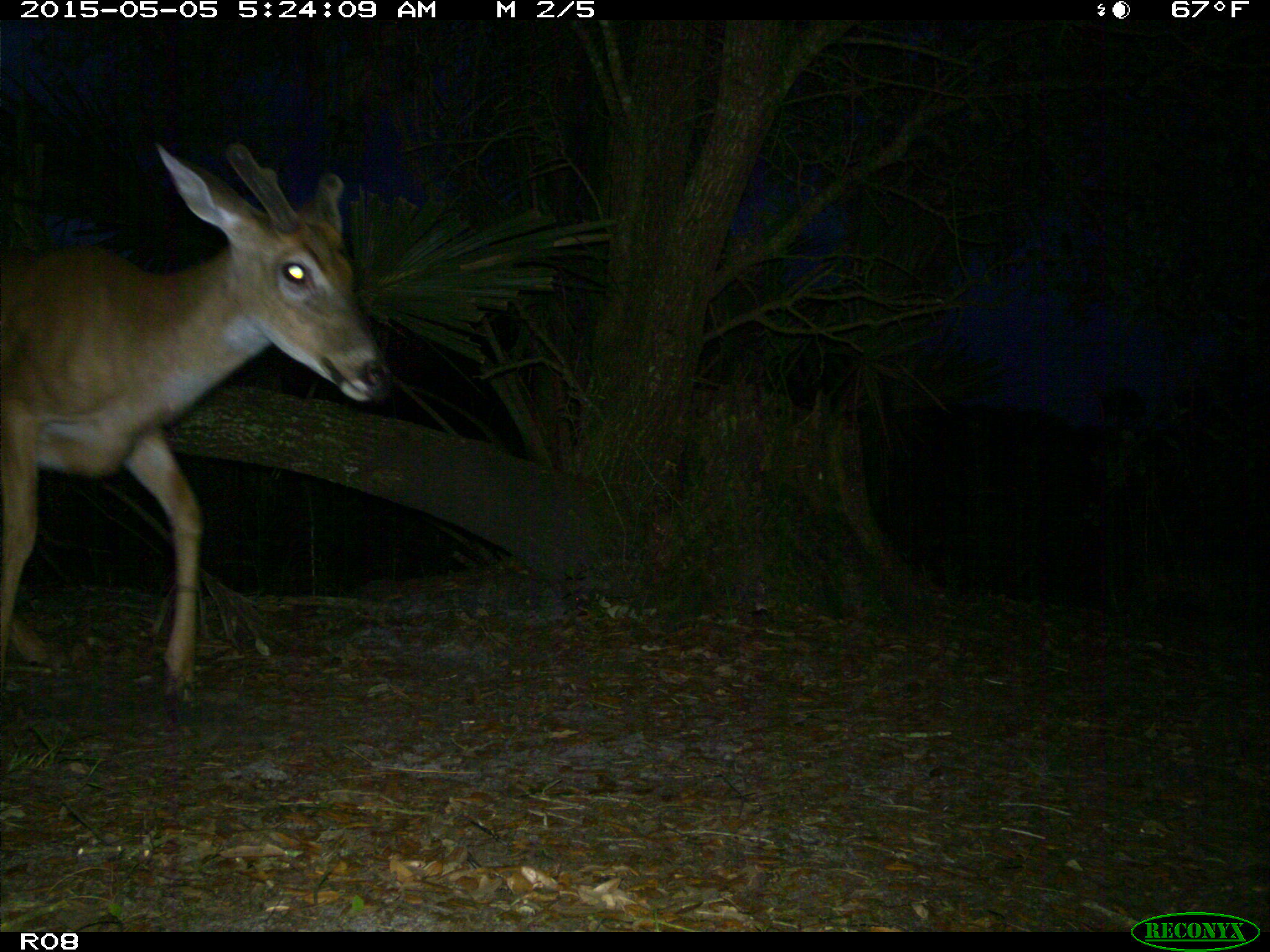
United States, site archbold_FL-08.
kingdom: Animalia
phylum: Chordata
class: Mammalia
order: Artiodactyla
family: Cervidae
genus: Odocoileus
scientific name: Odocoileus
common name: deer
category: unidentified deer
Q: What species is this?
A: Unidentified deer (deer) (Odocoileus).